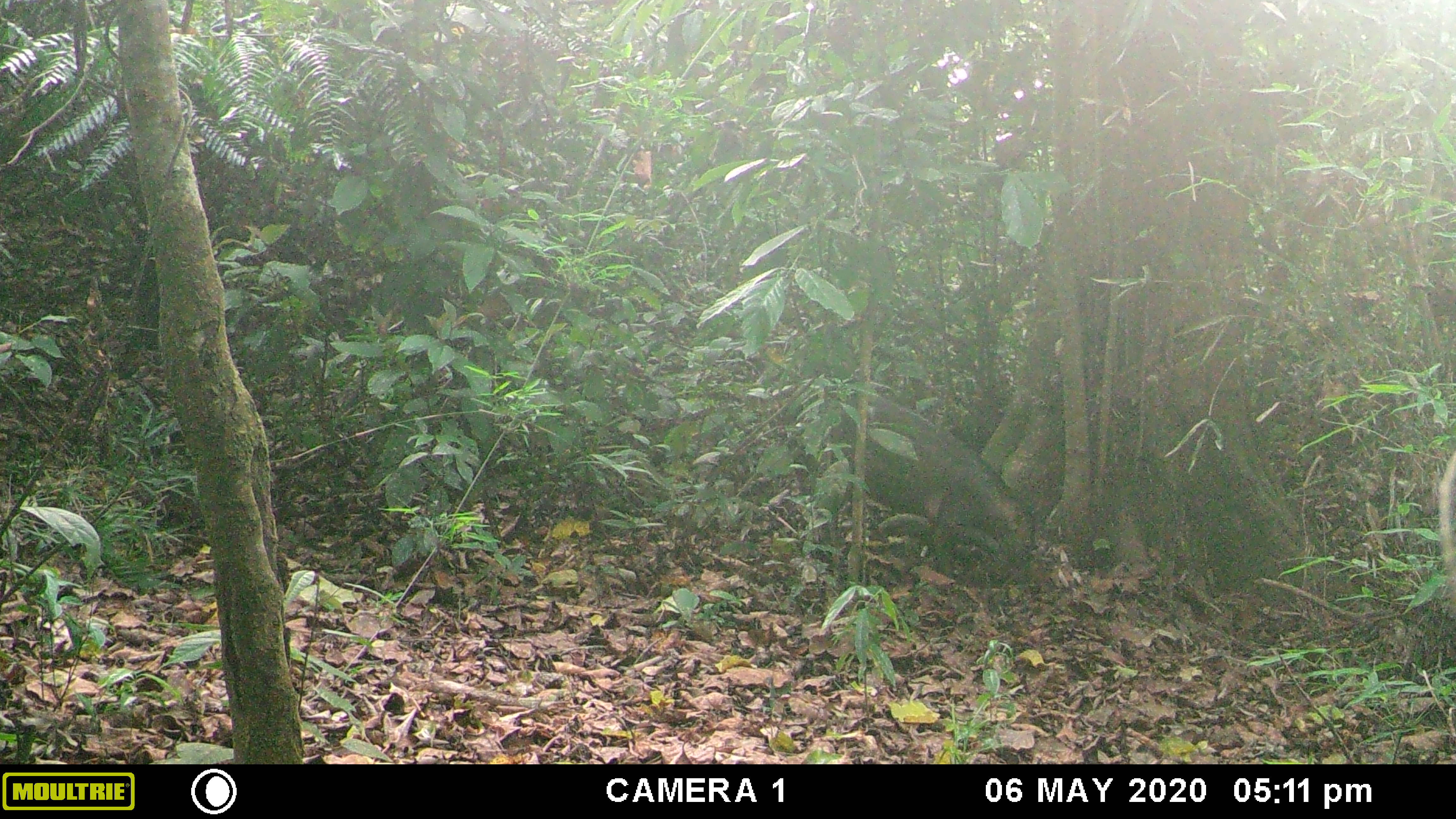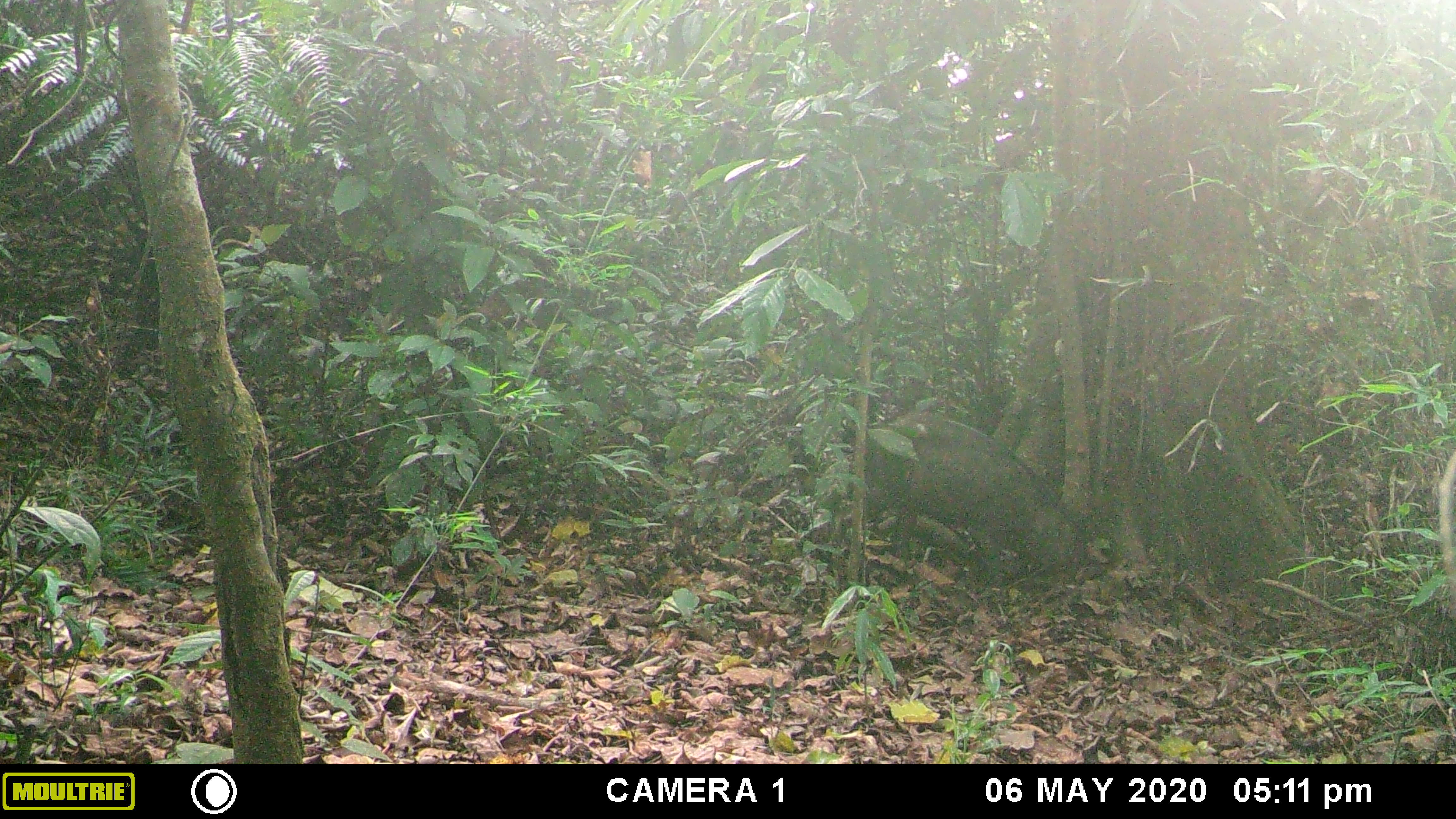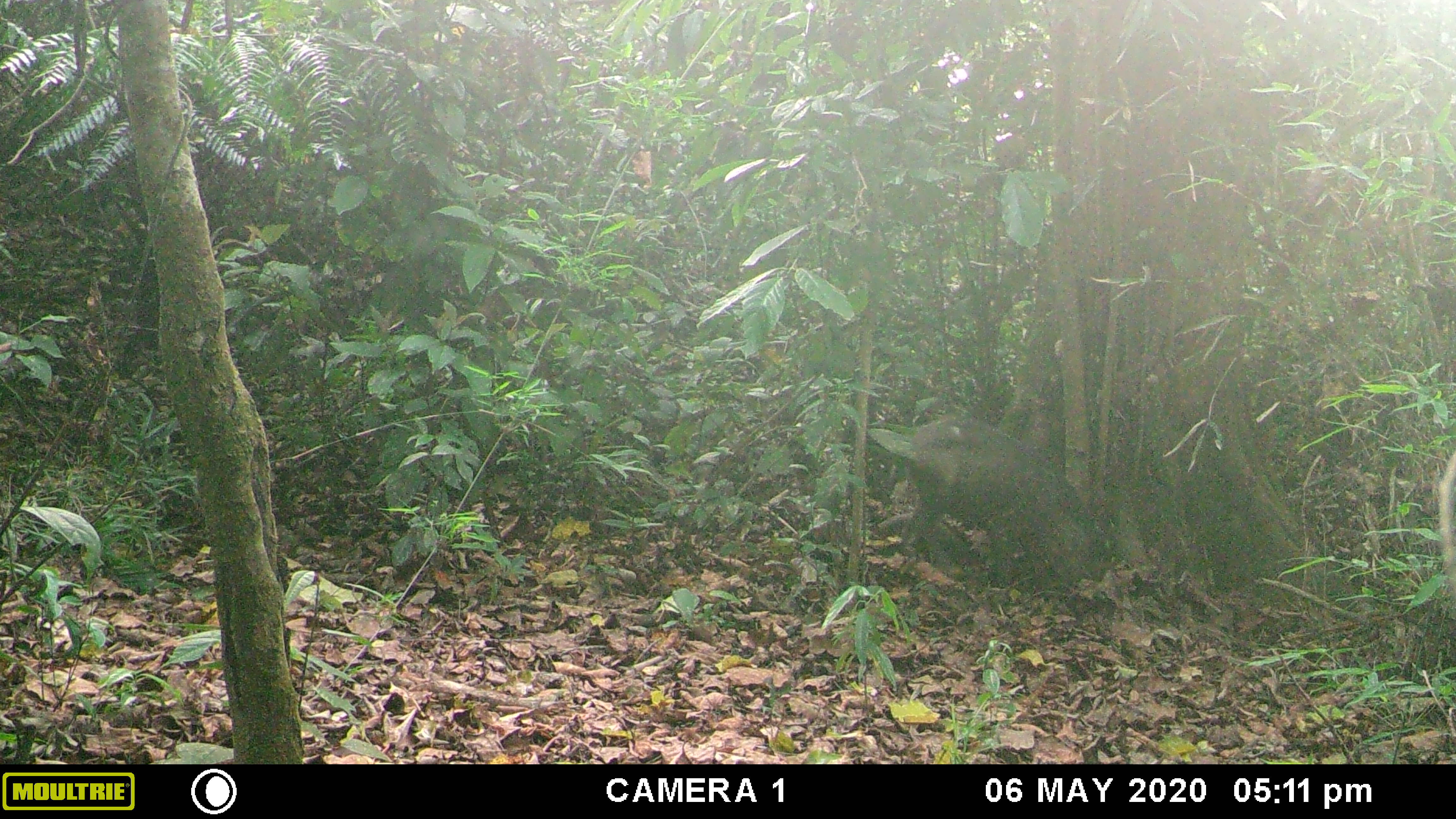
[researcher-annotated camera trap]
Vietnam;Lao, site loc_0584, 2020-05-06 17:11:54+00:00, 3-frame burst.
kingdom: Animalia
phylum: Chordata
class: Mammalia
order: Artiodactyla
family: Suidae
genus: Sus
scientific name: Sus scrofa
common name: eurasian wild pig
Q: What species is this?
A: Eurasian wild pig (Sus scrofa).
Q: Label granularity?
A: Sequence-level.